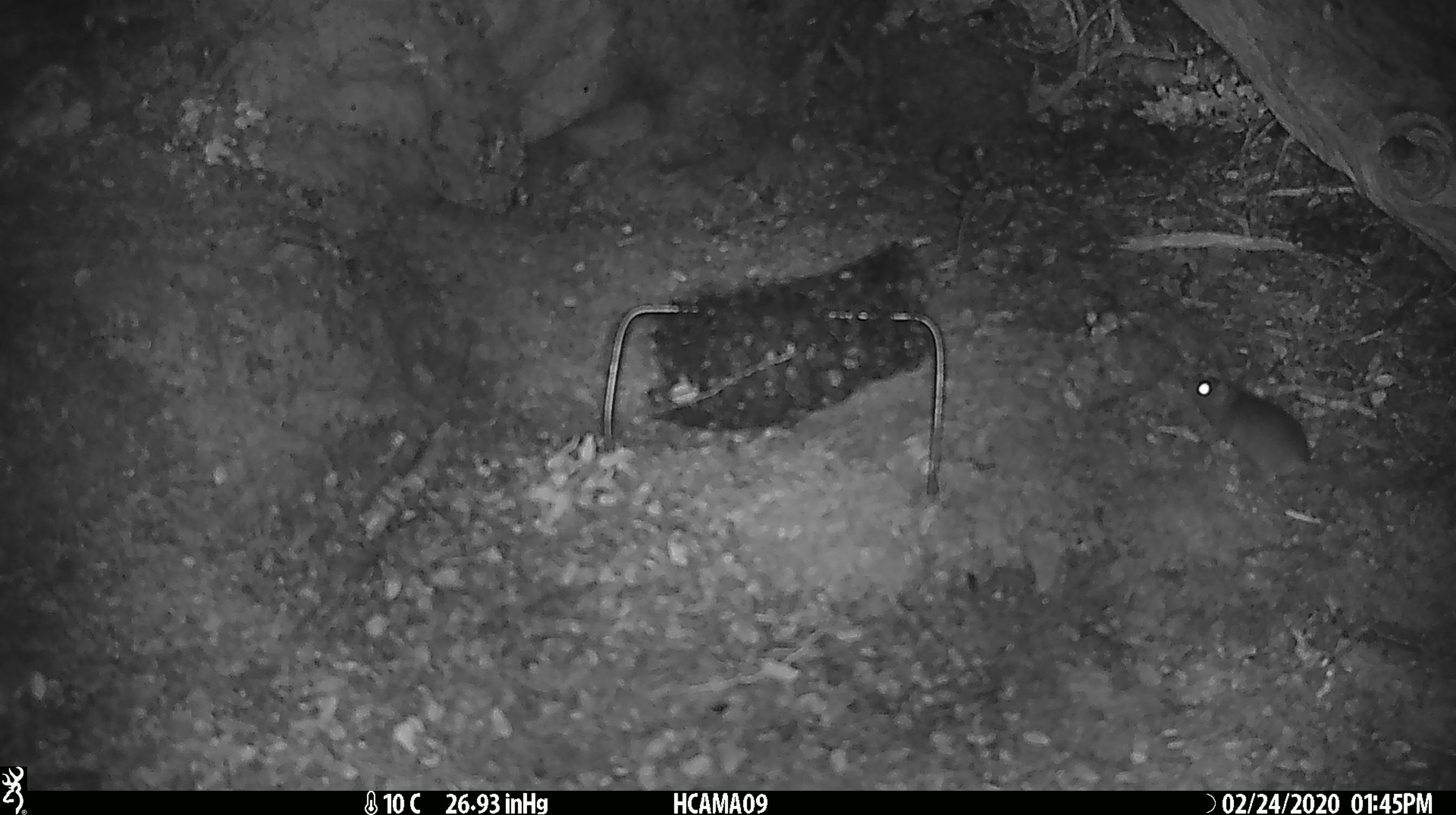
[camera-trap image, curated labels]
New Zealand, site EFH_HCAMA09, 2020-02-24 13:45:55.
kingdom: Animalia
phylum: Chordata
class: Mammalia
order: Rodentia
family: Muridae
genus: Mus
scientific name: Mus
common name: mouse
Mouse (Mus).